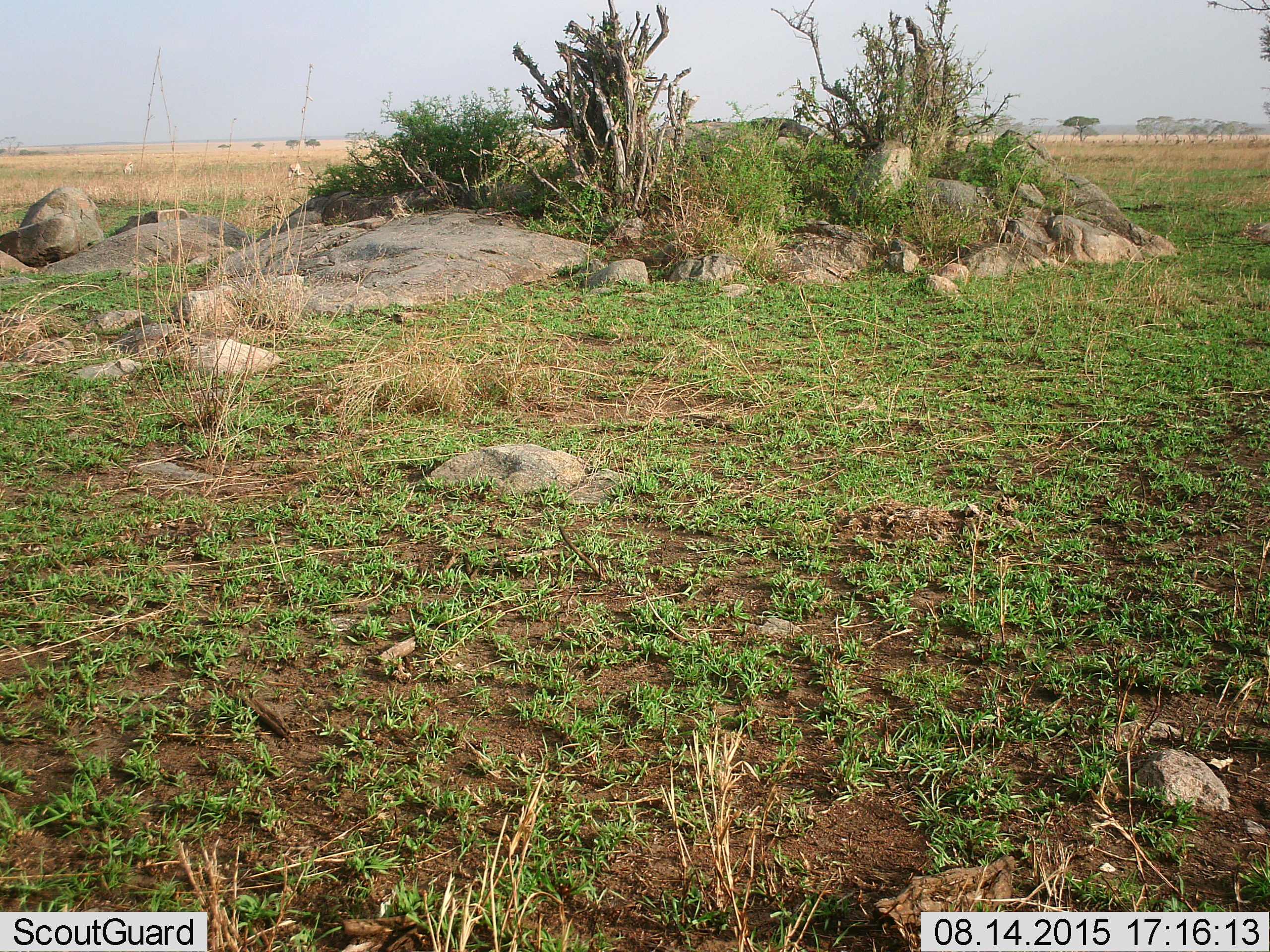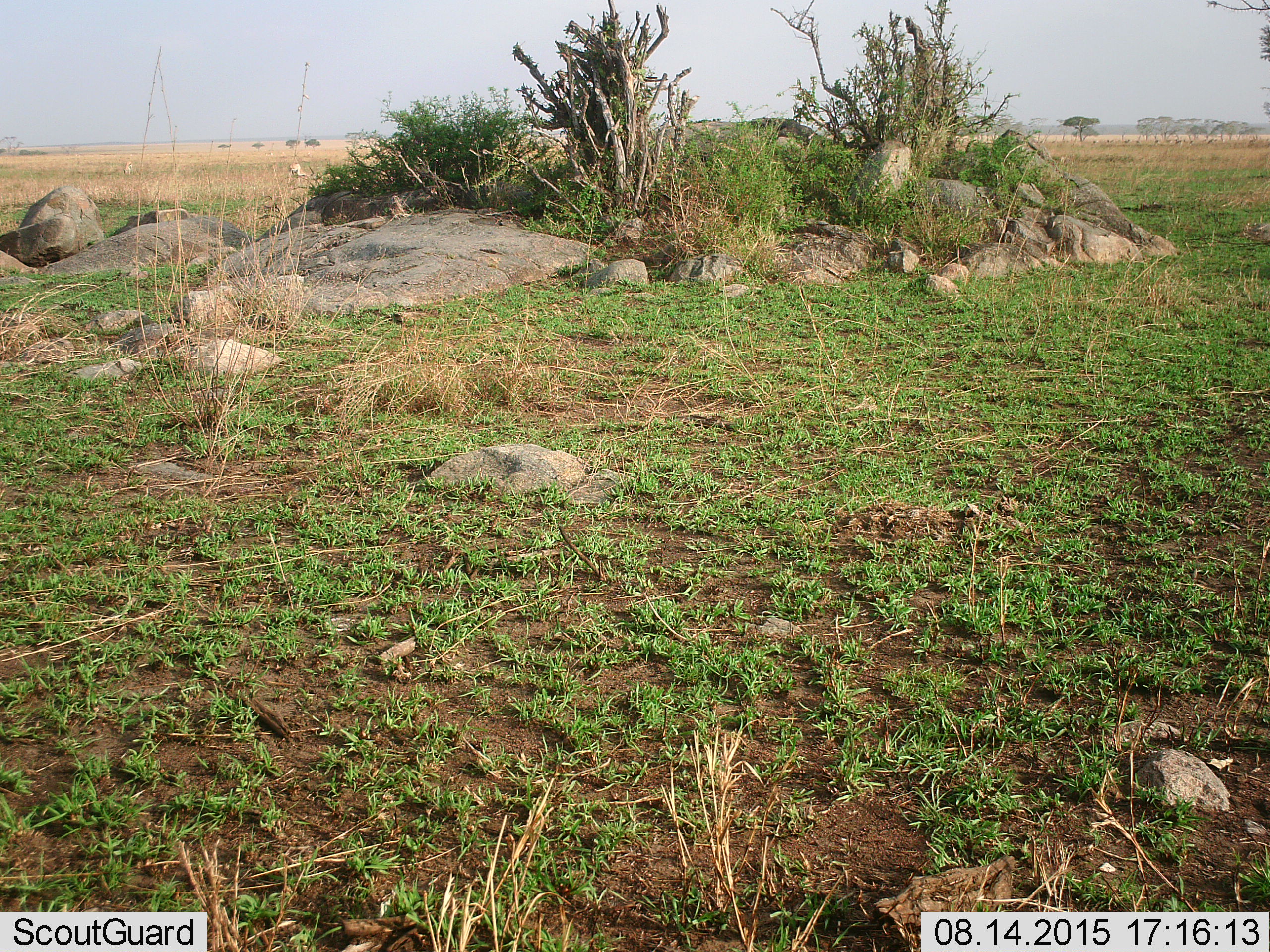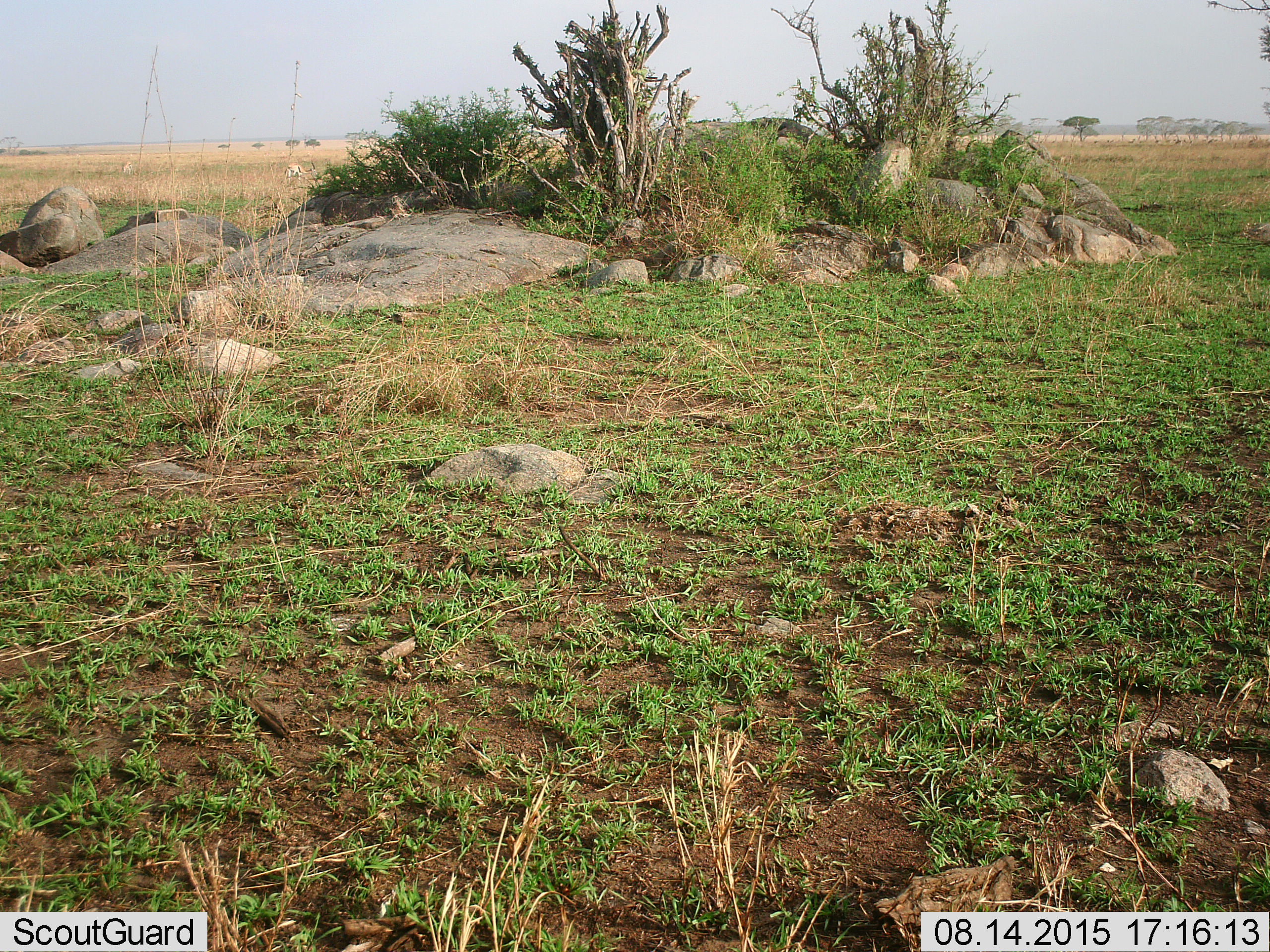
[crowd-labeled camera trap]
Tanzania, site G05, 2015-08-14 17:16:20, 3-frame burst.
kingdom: Animalia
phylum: Chordata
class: Mammalia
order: Artiodactyla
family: Bovidae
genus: Eudorcas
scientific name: Eudorcas thomsonii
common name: thomson's gazelle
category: gazellethomsons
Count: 2.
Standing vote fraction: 30%.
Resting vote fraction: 0%.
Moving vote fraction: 30%.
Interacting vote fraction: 0%.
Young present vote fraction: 0%.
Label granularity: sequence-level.